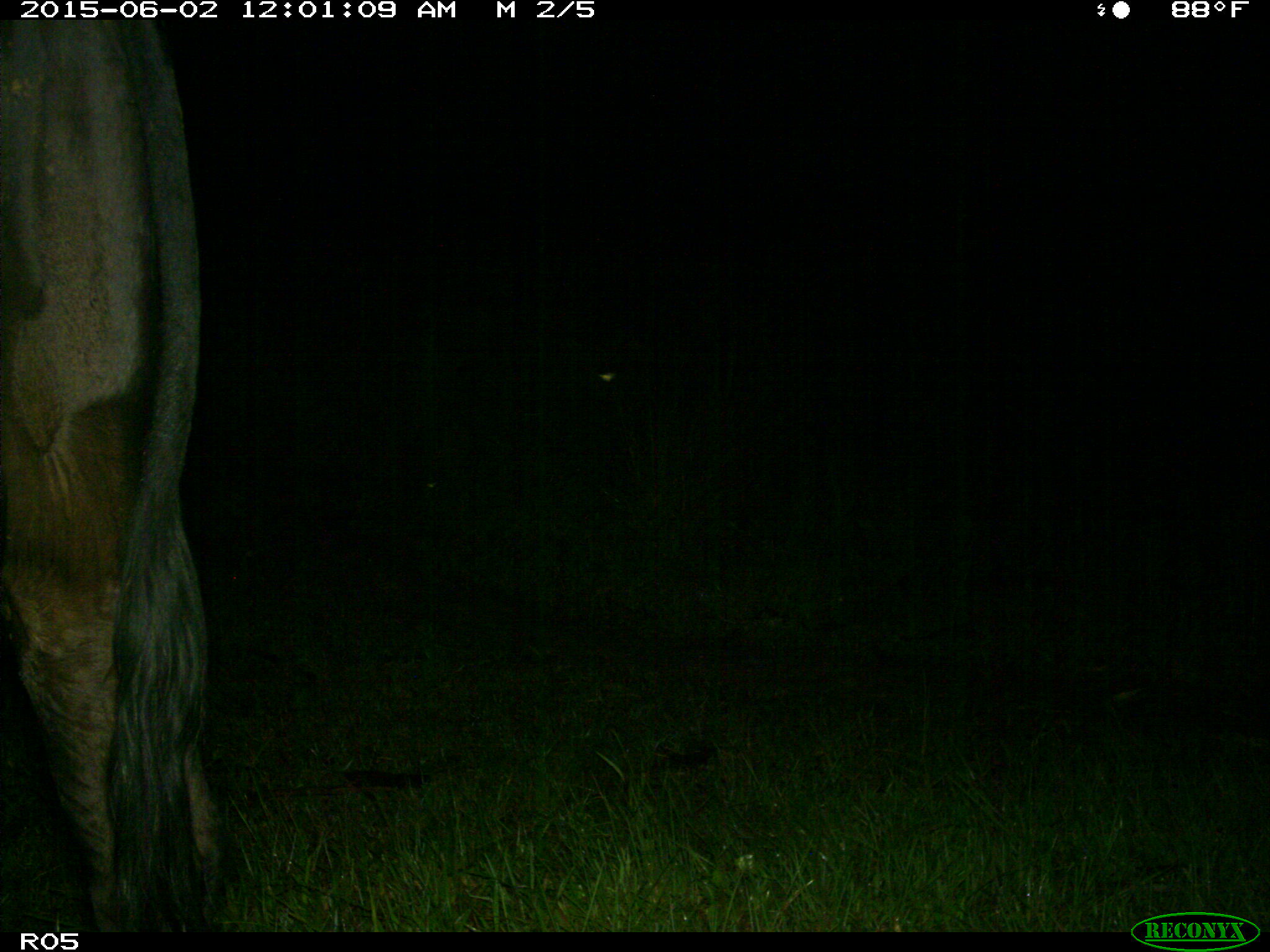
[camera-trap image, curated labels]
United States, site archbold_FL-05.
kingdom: Animalia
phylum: Chordata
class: Mammalia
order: Artiodactyla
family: Bovidae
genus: Bos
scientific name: Bos taurus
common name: domestic cow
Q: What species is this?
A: Bos taurus (domestic cow).